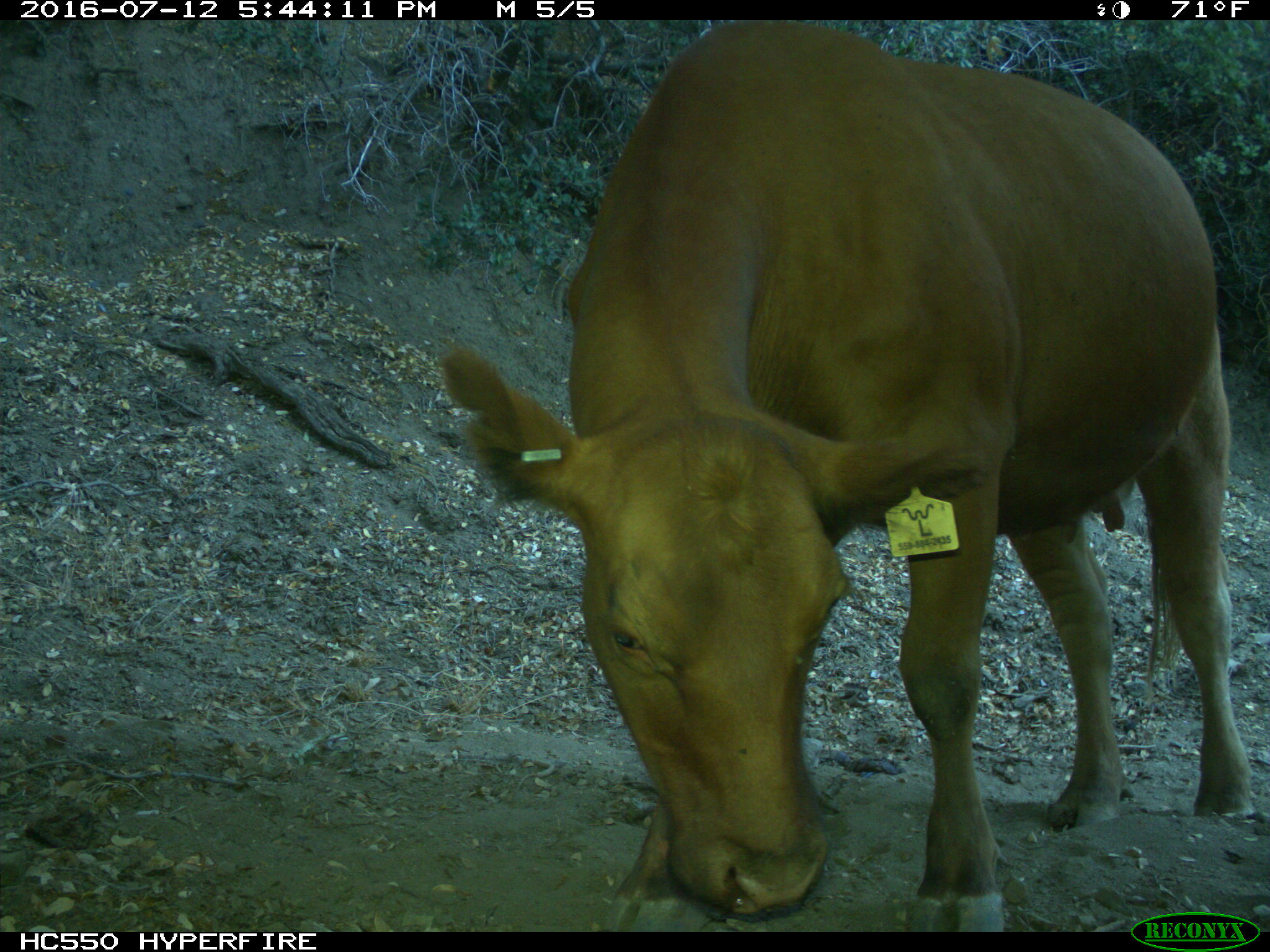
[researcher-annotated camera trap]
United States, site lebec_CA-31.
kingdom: Animalia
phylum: Chordata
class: Mammalia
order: Artiodactyla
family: Bovidae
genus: Bos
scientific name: Bos taurus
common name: domestic cow